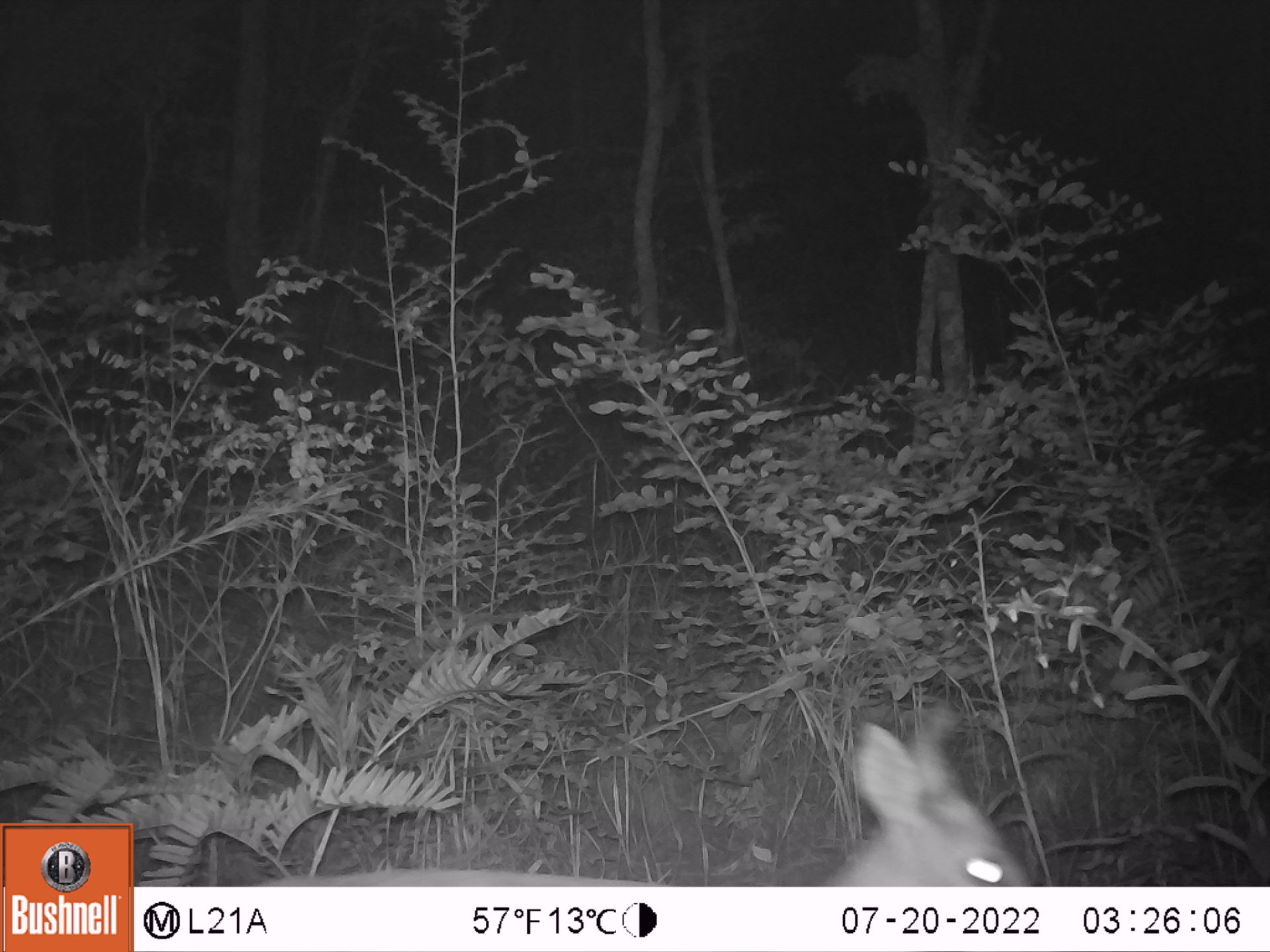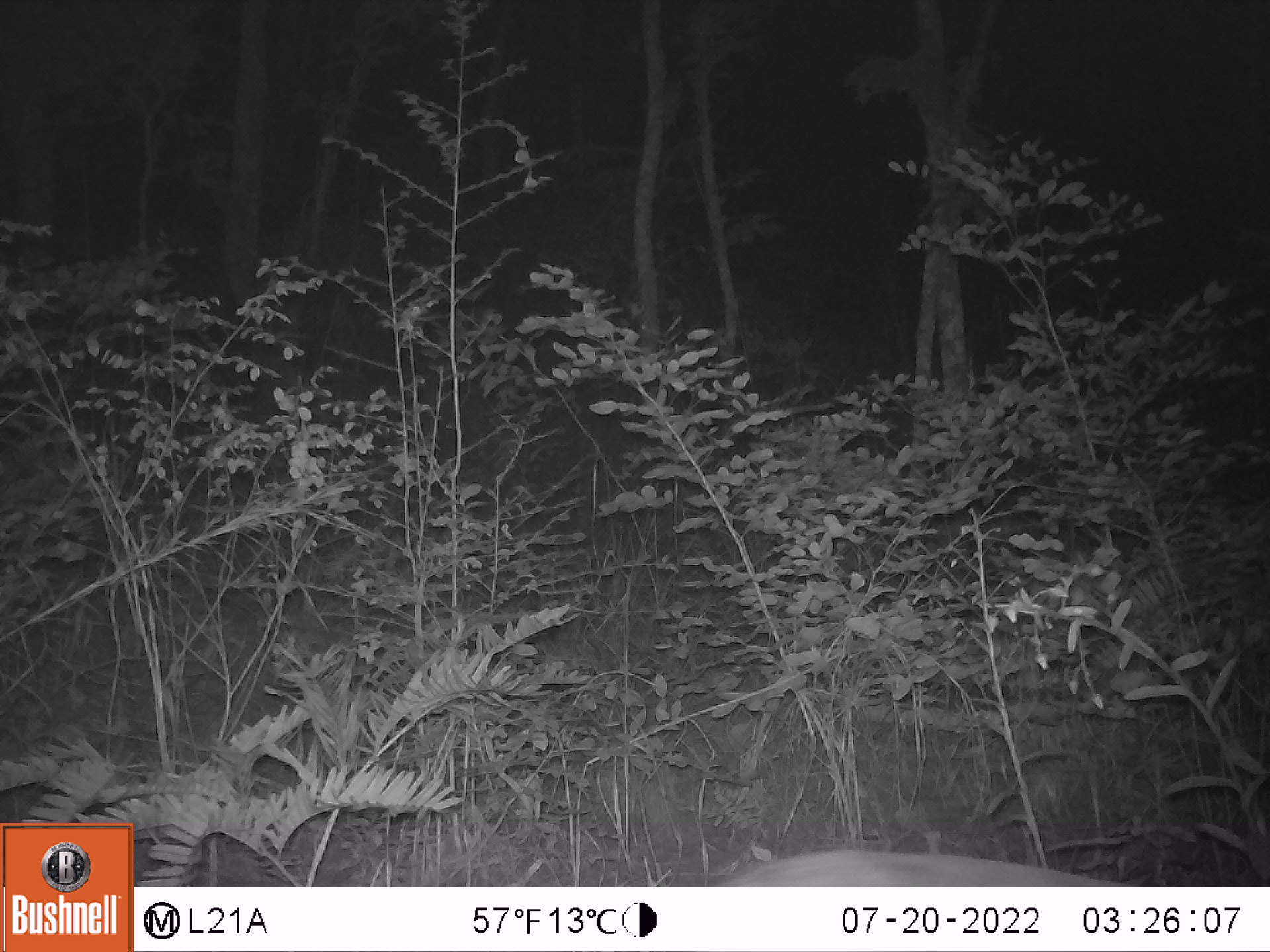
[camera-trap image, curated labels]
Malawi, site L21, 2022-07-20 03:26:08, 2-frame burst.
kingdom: Animalia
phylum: Chordata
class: Mammalia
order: Artiodactyla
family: Bovidae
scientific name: Antilopinae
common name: small antelope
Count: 1.